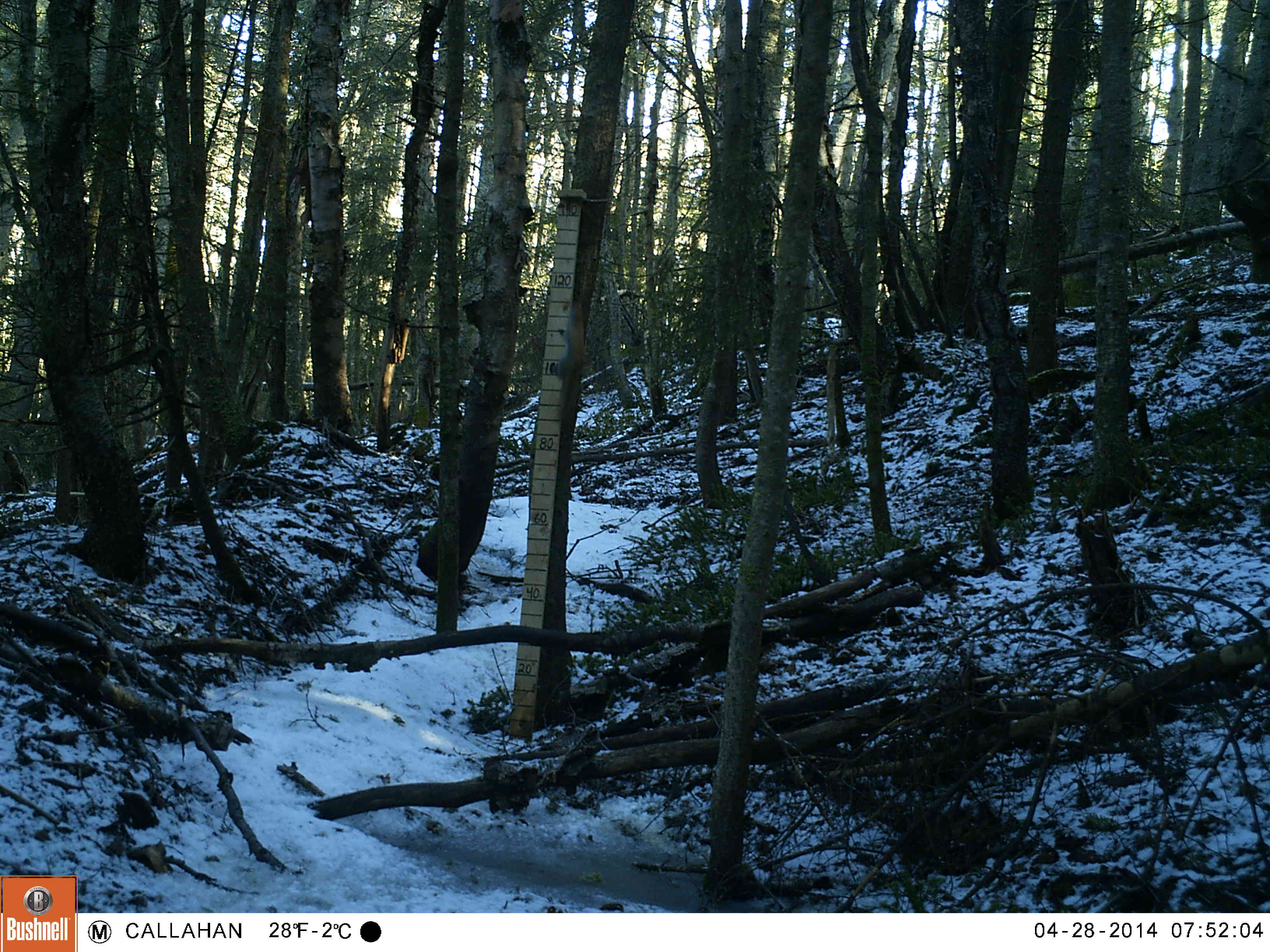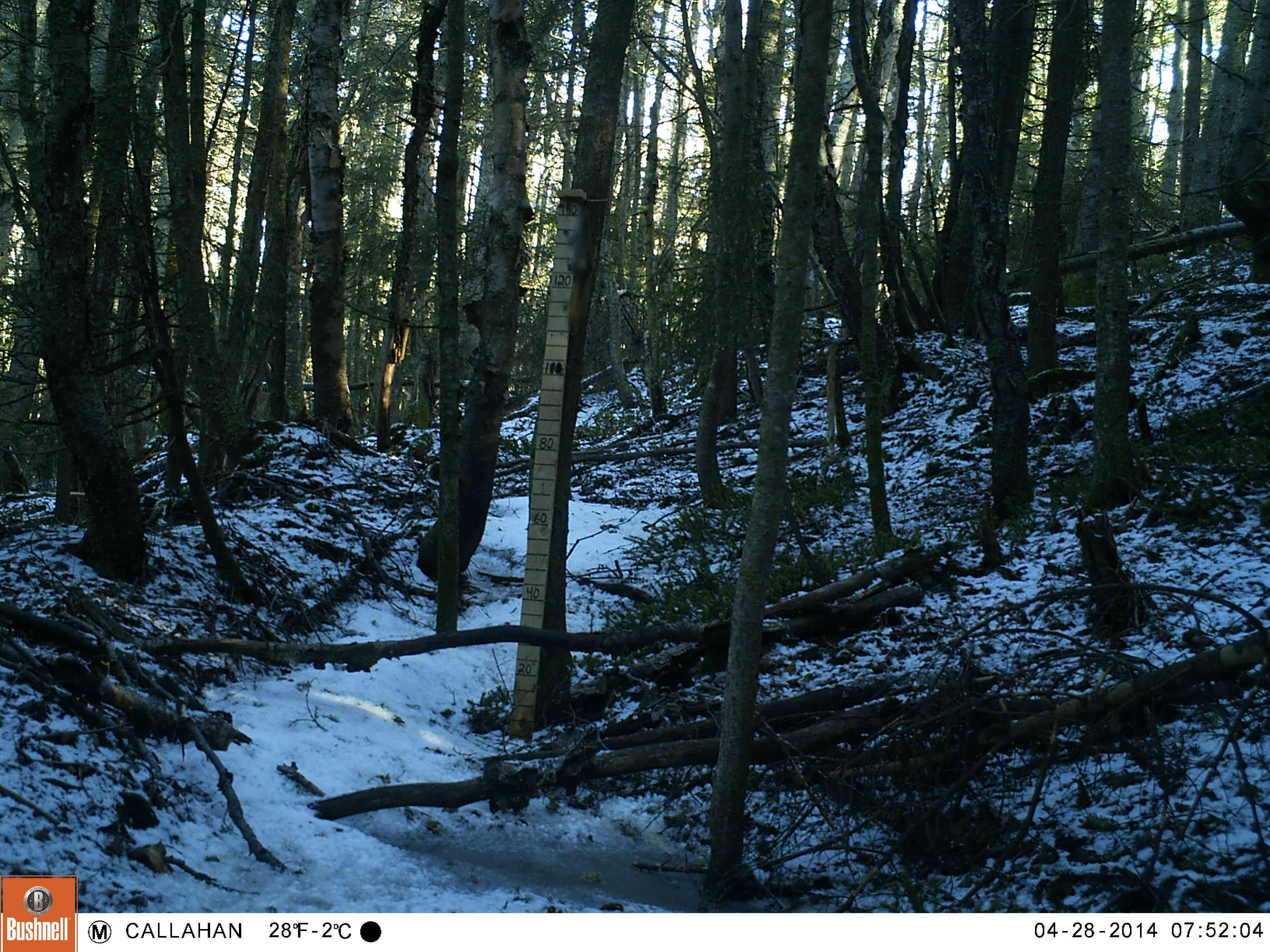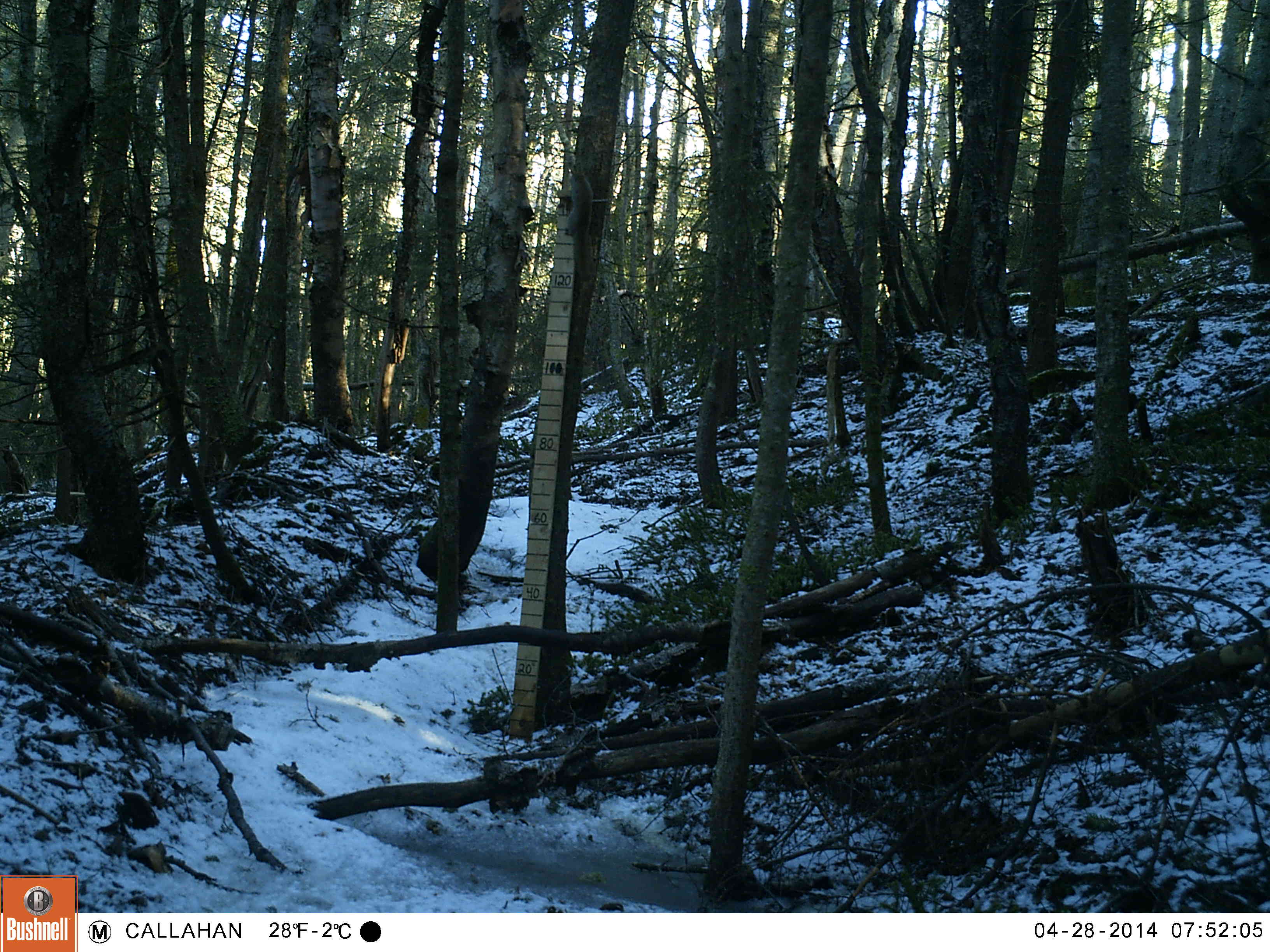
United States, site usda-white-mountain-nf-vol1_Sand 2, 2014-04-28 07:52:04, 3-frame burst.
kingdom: Animalia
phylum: Chordata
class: Mammalia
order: Rodentia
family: Sciuridae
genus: Tamiasciurus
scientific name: Tamiasciurus hudsonicus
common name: red squirrel